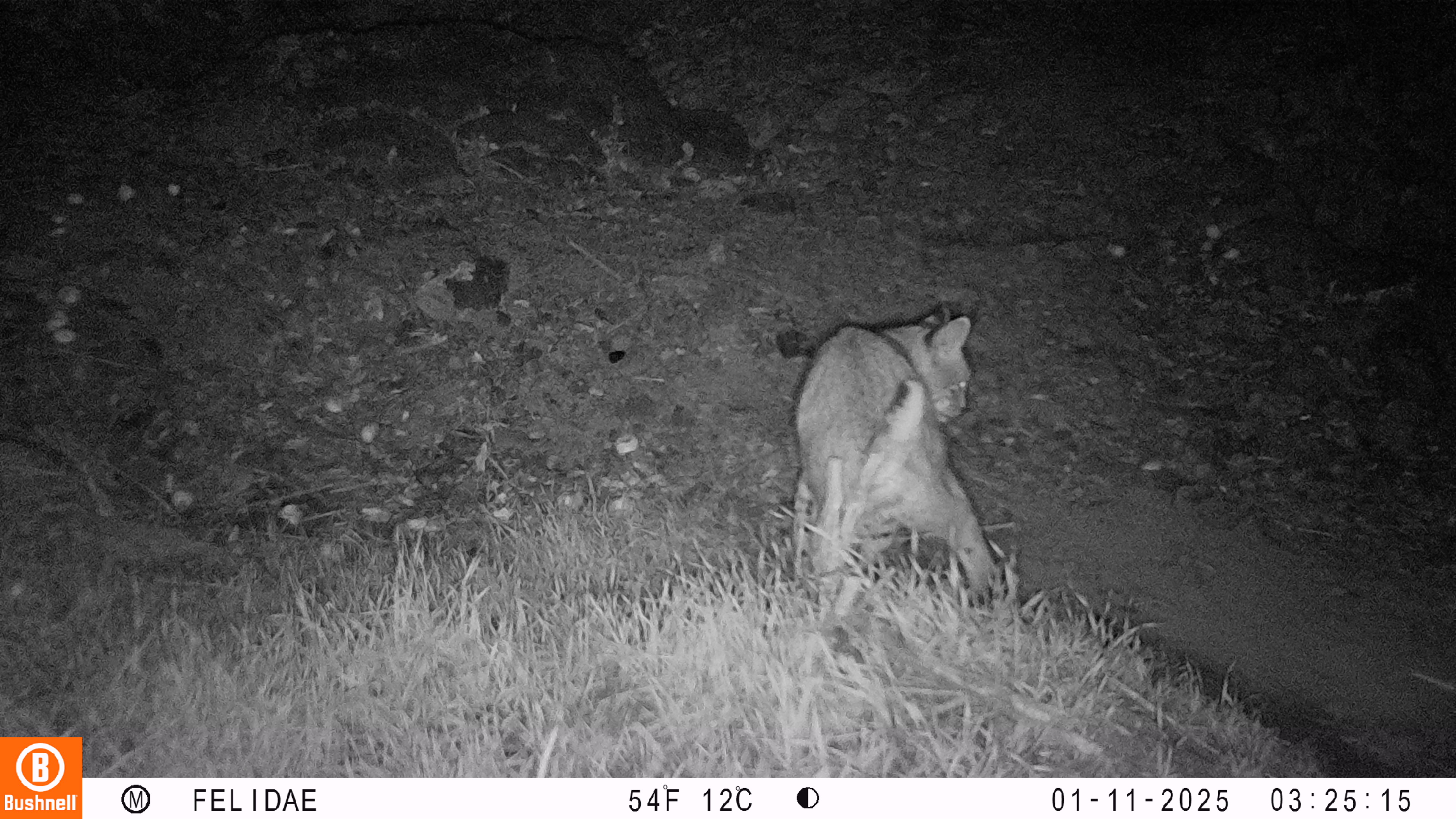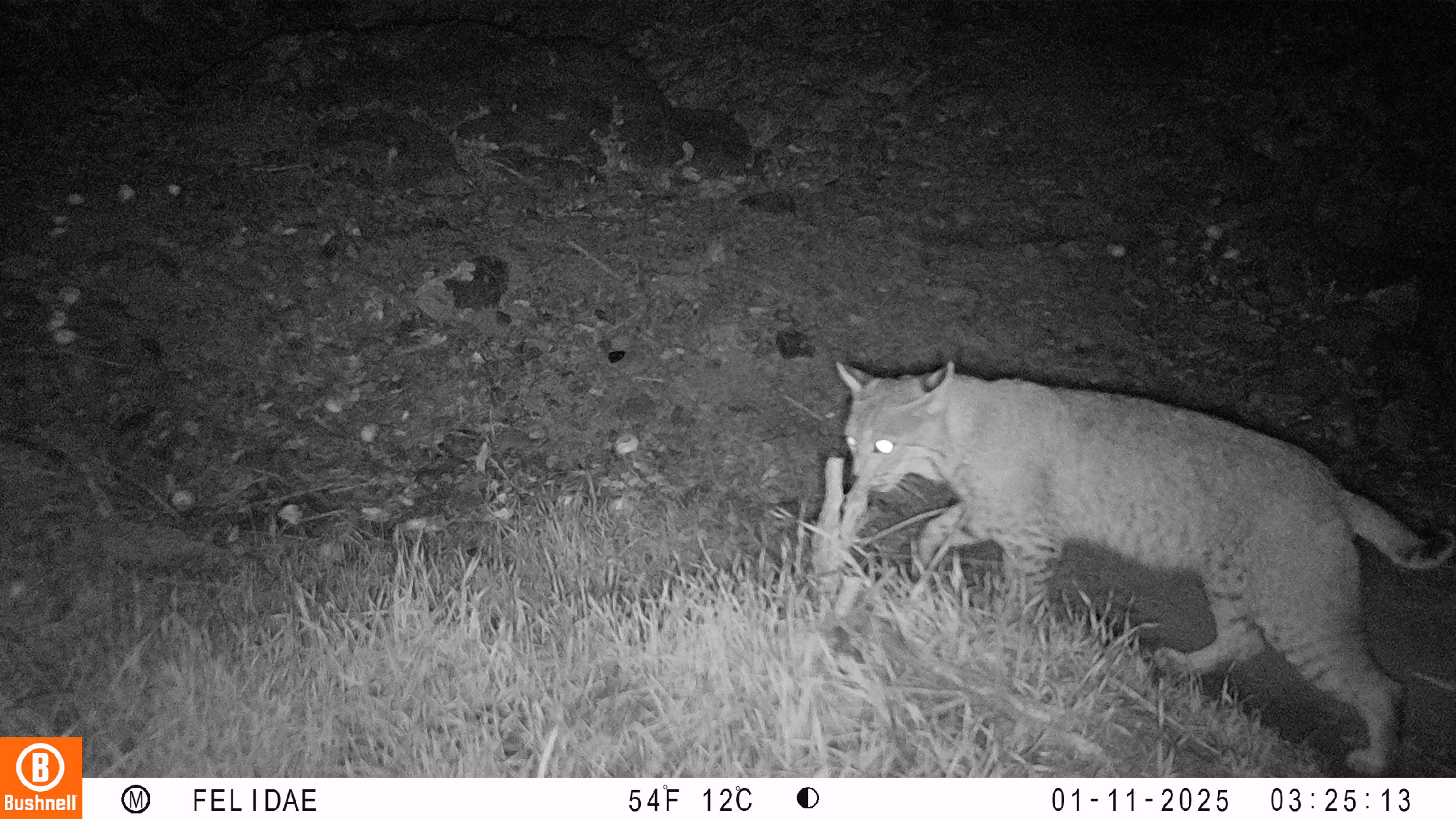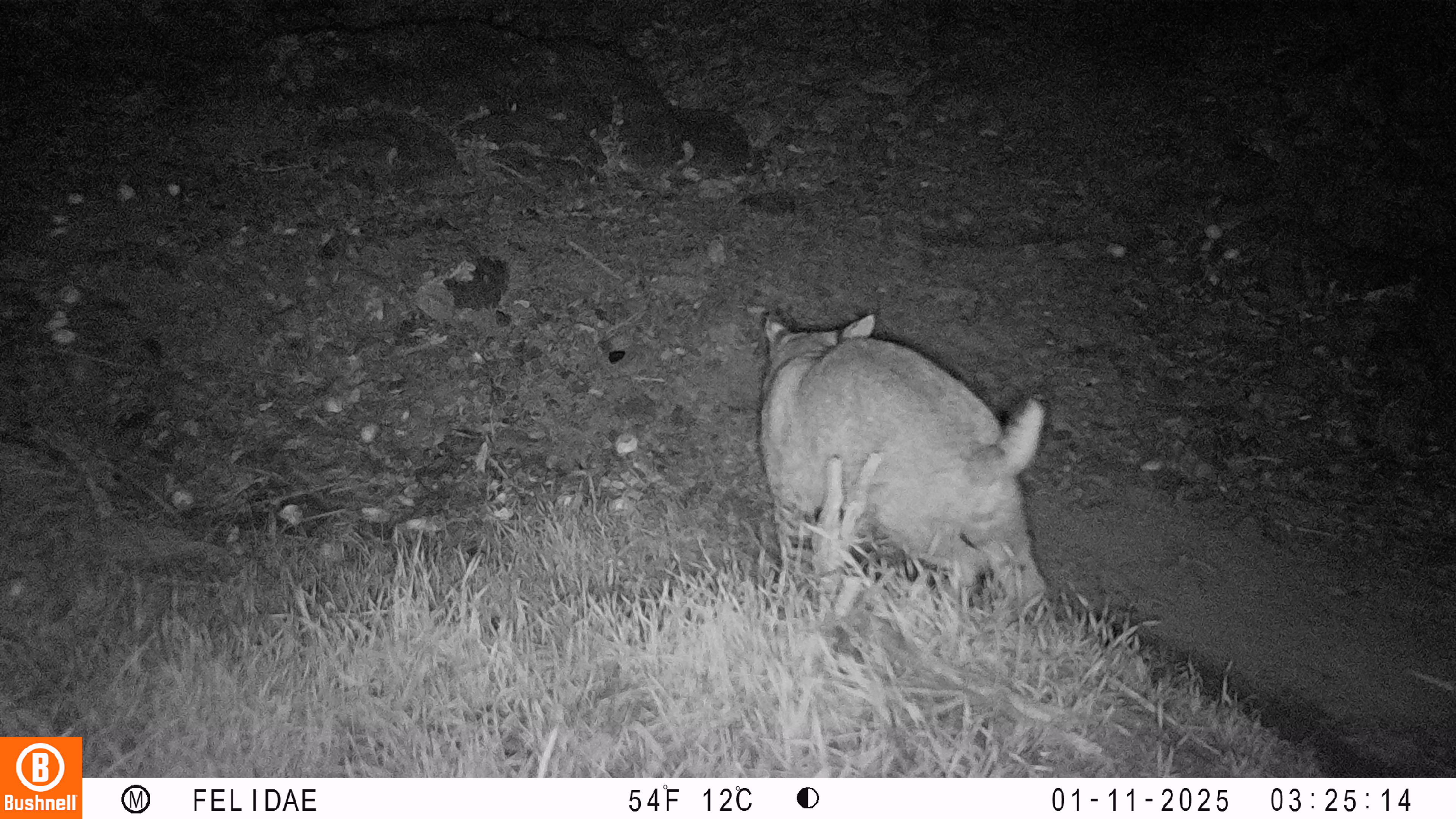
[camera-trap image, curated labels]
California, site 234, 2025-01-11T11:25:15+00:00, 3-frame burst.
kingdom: Animalia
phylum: Chordata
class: Mammalia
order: Carnivora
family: Felidae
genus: Lynx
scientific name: Lynx rufus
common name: bobcat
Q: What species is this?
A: Bobcat (Lynx rufus).